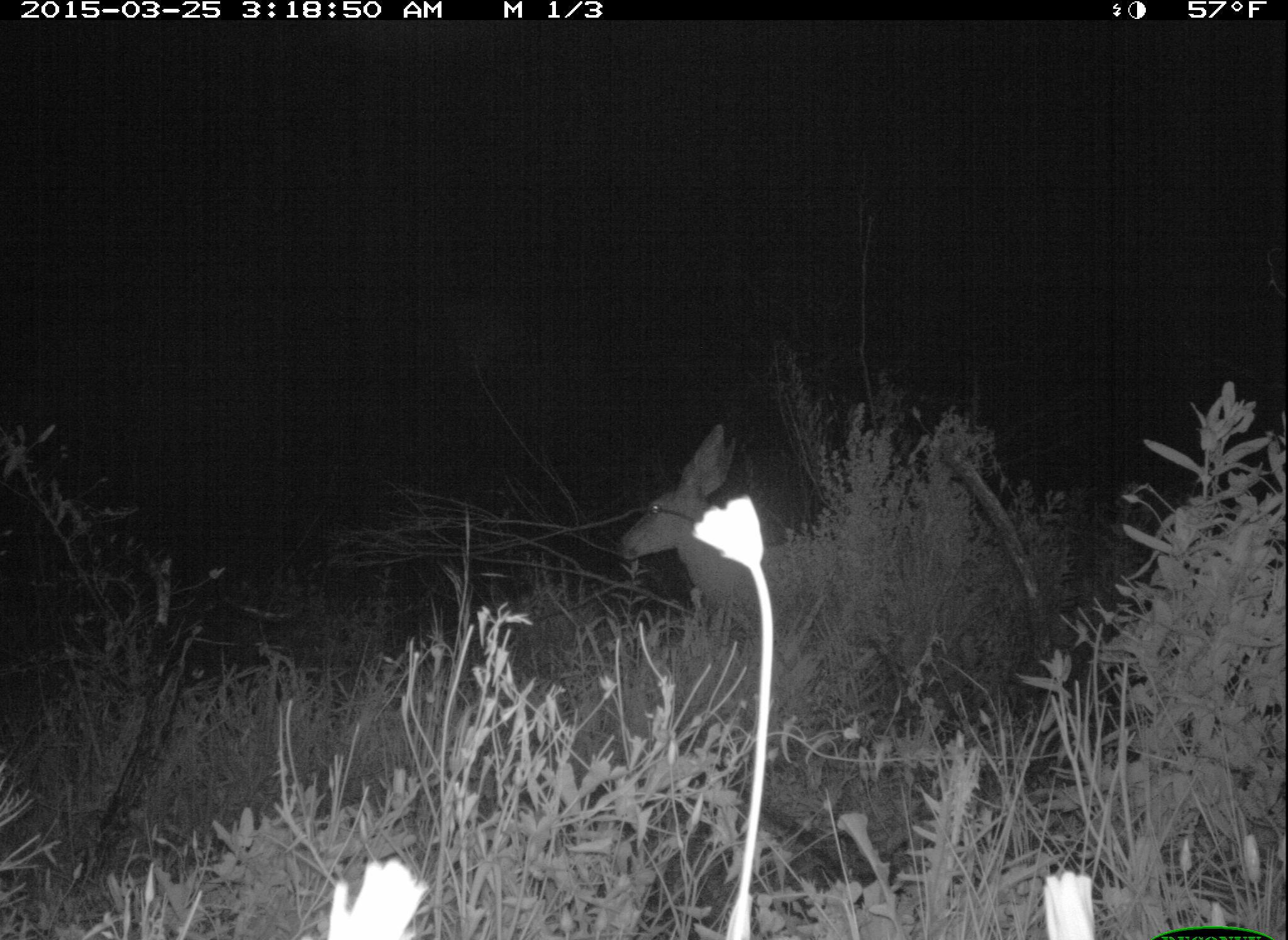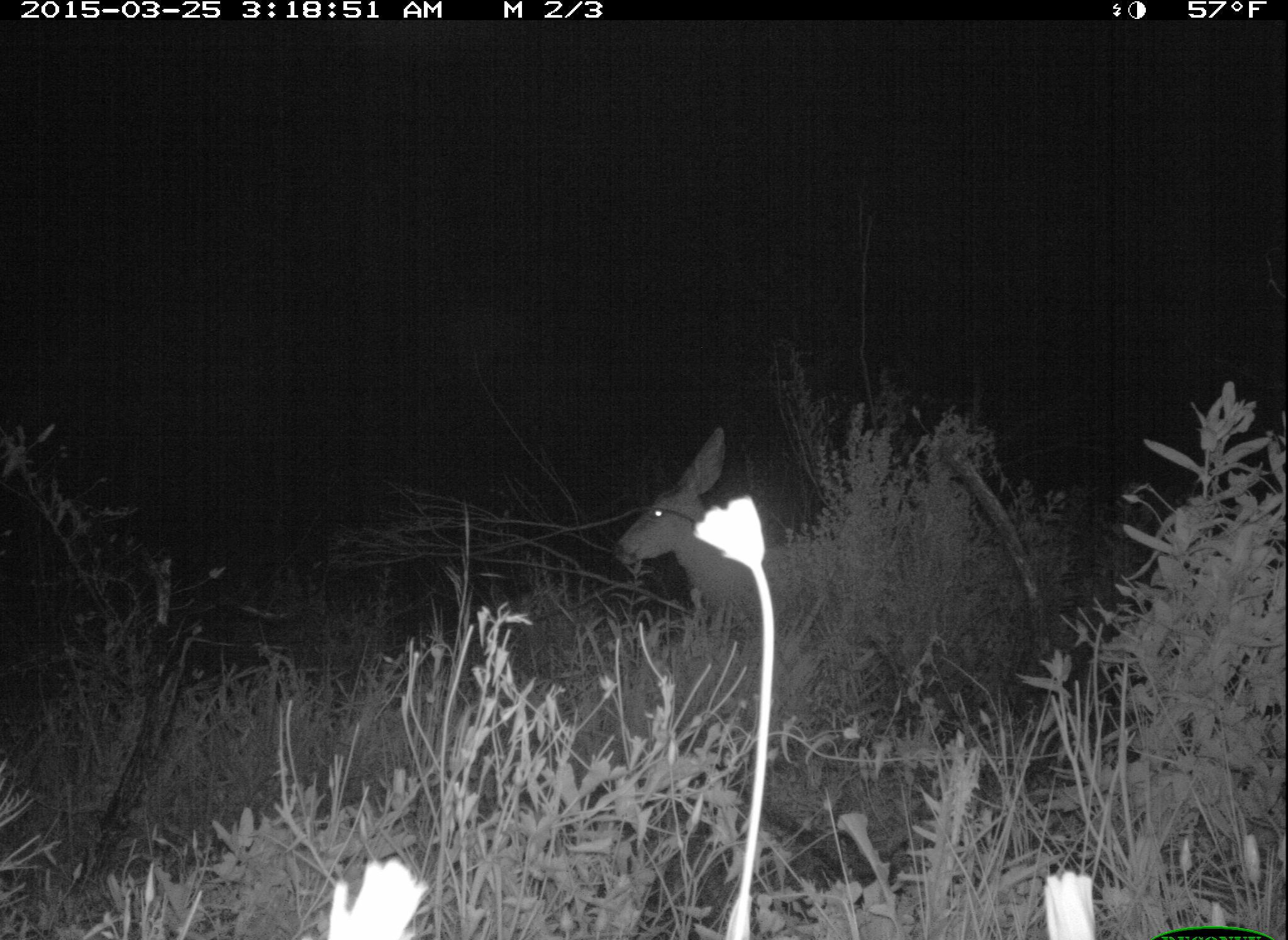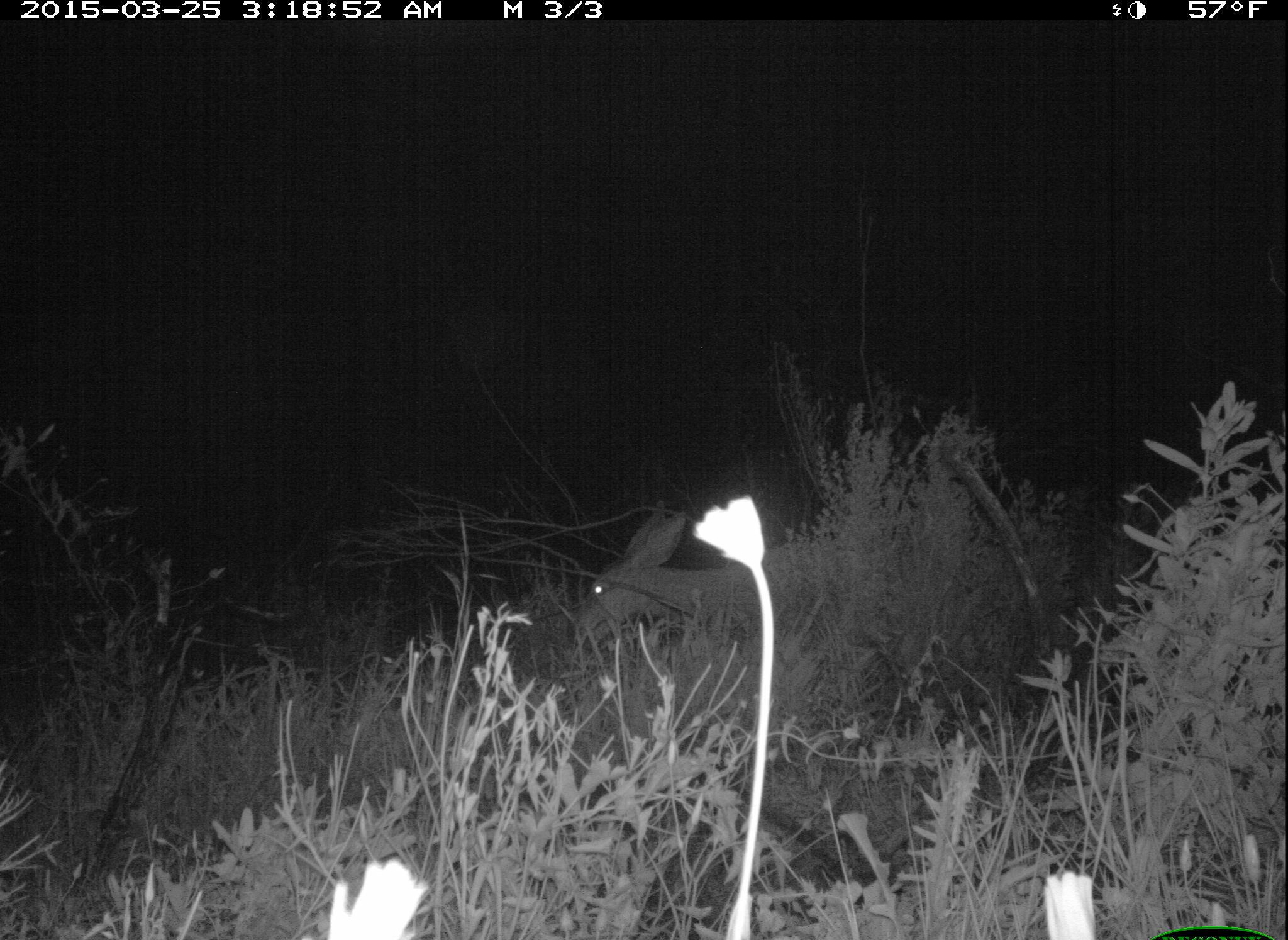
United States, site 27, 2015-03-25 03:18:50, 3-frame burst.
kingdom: Animalia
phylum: Chordata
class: Mammalia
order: Artiodactyla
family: Cervidae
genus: Odocoileus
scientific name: Odocoileus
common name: deer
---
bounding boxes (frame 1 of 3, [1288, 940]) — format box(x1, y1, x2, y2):
deer: box(614, 423, 804, 621)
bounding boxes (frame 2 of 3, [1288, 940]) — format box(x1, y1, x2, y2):
deer: box(611, 426, 811, 632)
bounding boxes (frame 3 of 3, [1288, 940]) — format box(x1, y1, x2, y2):
deer: box(571, 498, 831, 659)